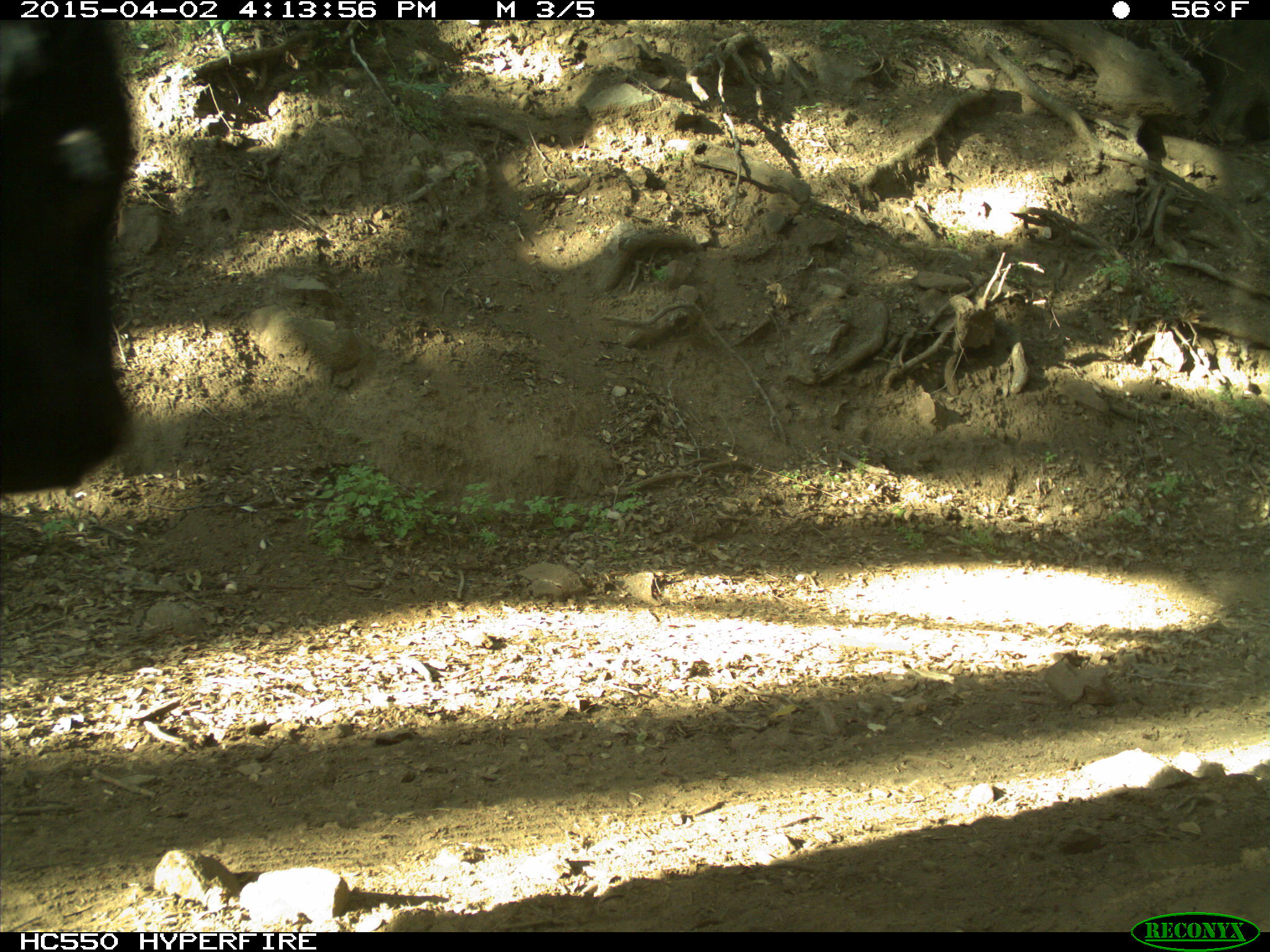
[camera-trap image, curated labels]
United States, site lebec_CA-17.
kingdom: Animalia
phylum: Chordata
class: Mammalia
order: Artiodactyla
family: Bovidae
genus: Bos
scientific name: Bos taurus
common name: domestic cow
Bos taurus (domestic cow).